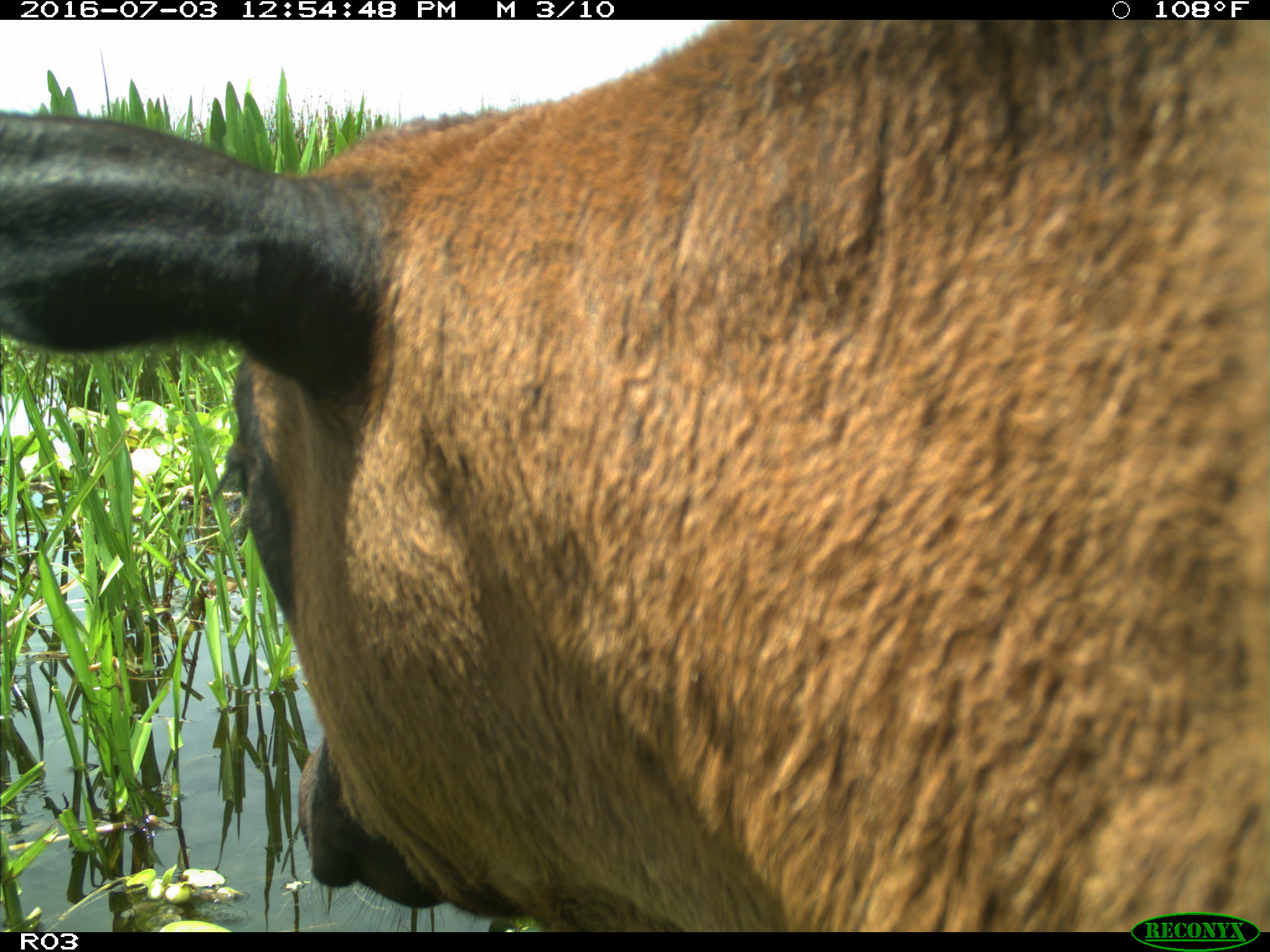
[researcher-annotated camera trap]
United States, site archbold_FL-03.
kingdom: Animalia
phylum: Chordata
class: Mammalia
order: Artiodactyla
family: Bovidae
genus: Bos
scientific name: Bos taurus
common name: domestic cow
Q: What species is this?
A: Bos taurus (domestic cow).